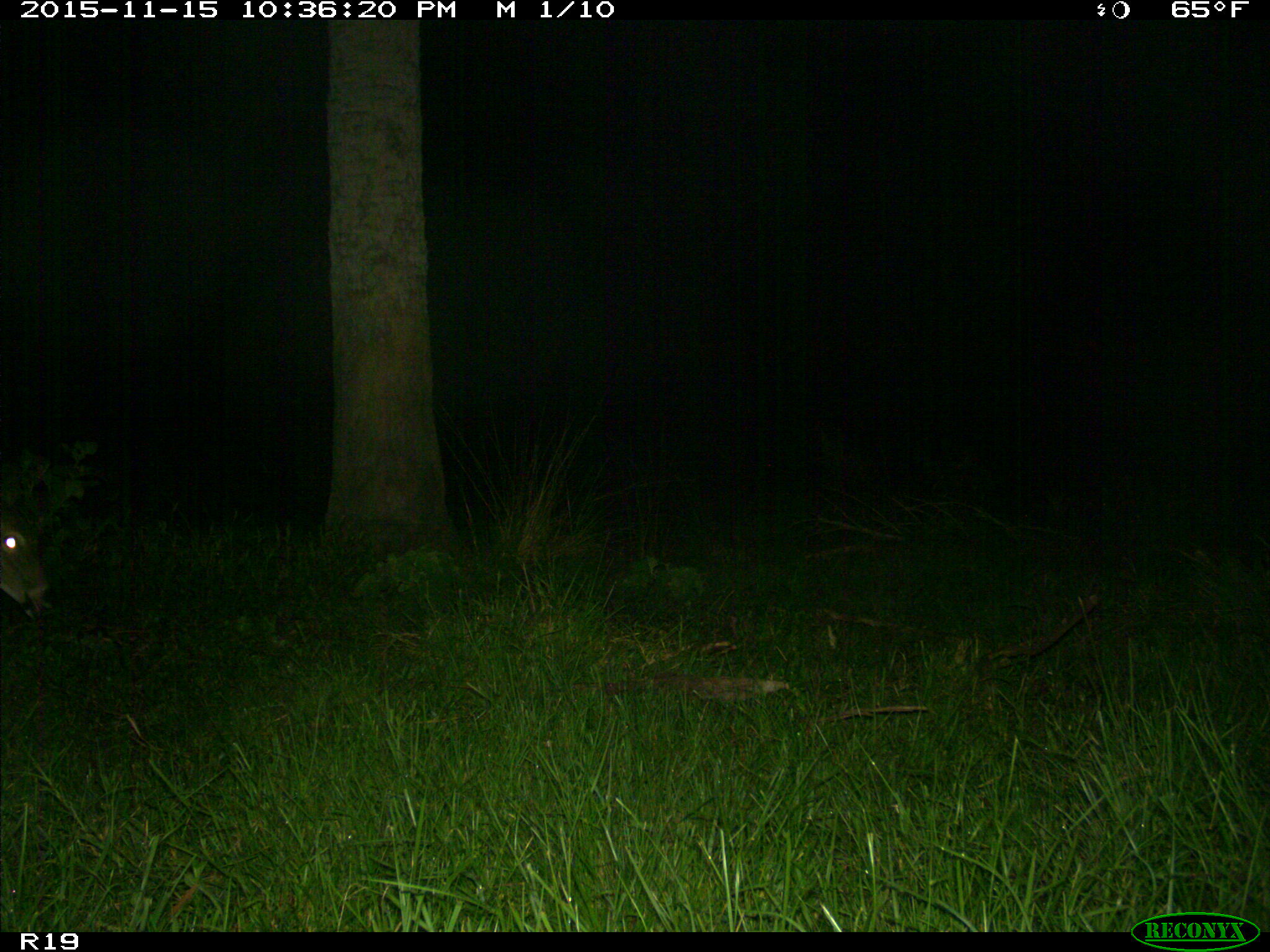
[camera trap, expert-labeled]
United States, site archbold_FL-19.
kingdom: Animalia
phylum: Chordata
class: Mammalia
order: Artiodactyla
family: Cervidae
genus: Odocoileus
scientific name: Odocoileus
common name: deer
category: unidentified deer